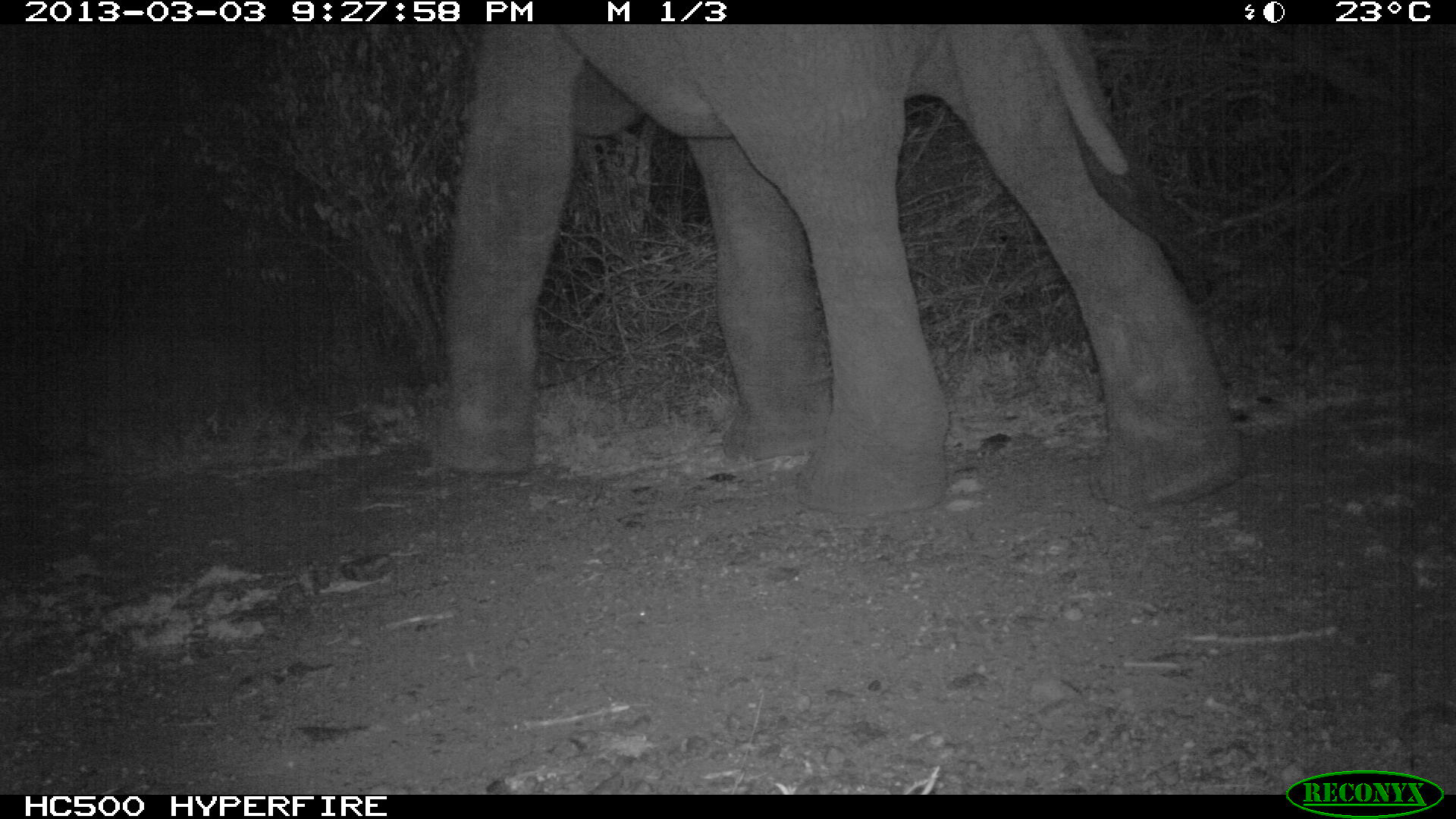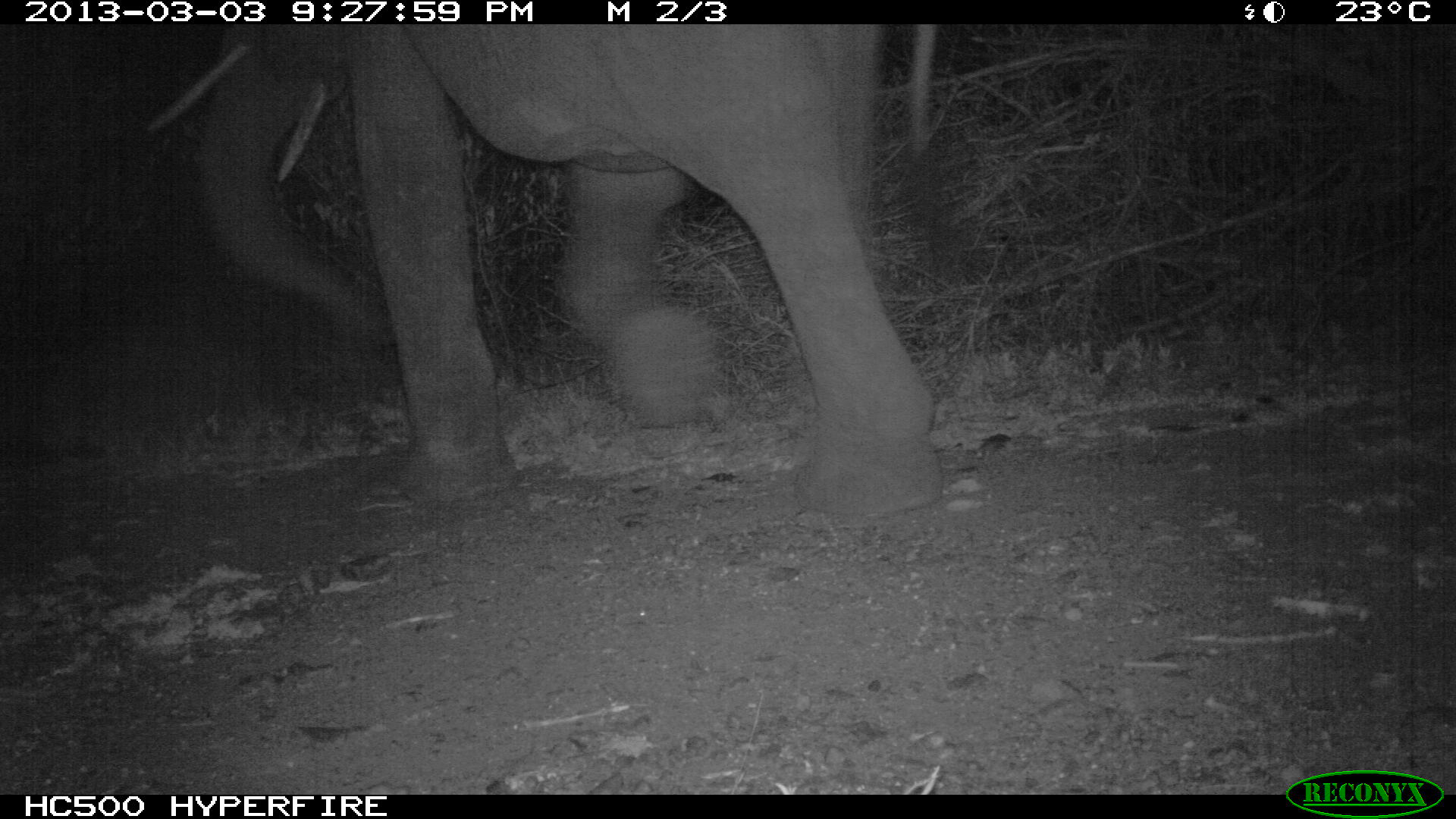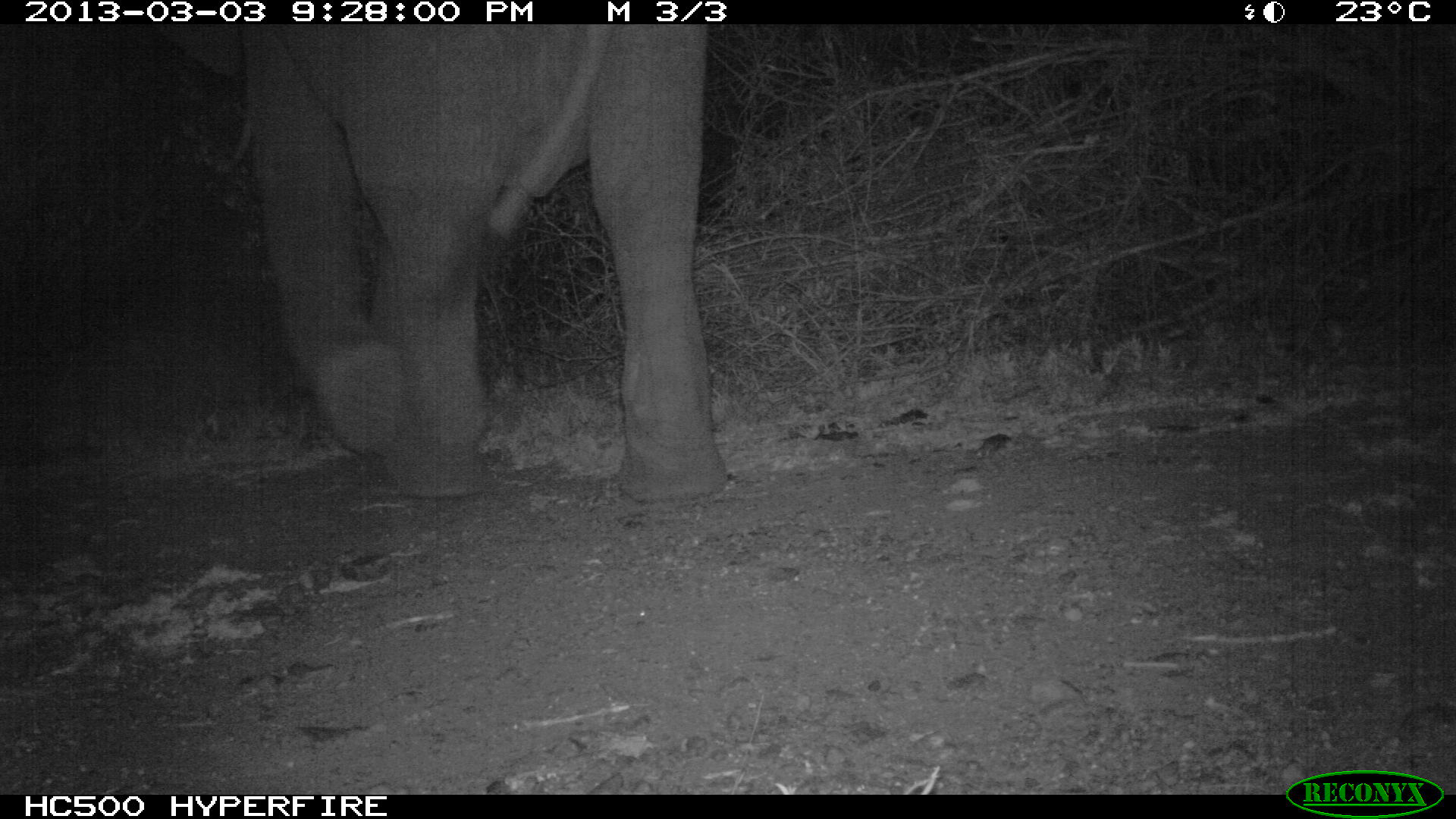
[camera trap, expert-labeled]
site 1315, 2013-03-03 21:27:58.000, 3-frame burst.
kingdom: Animalia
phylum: Chordata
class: Mammalia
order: Proboscidea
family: Elephantidae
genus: Loxodonta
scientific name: Loxodonta africana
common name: african bush elephant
Loxodonta africana (african bush elephant), count 1.